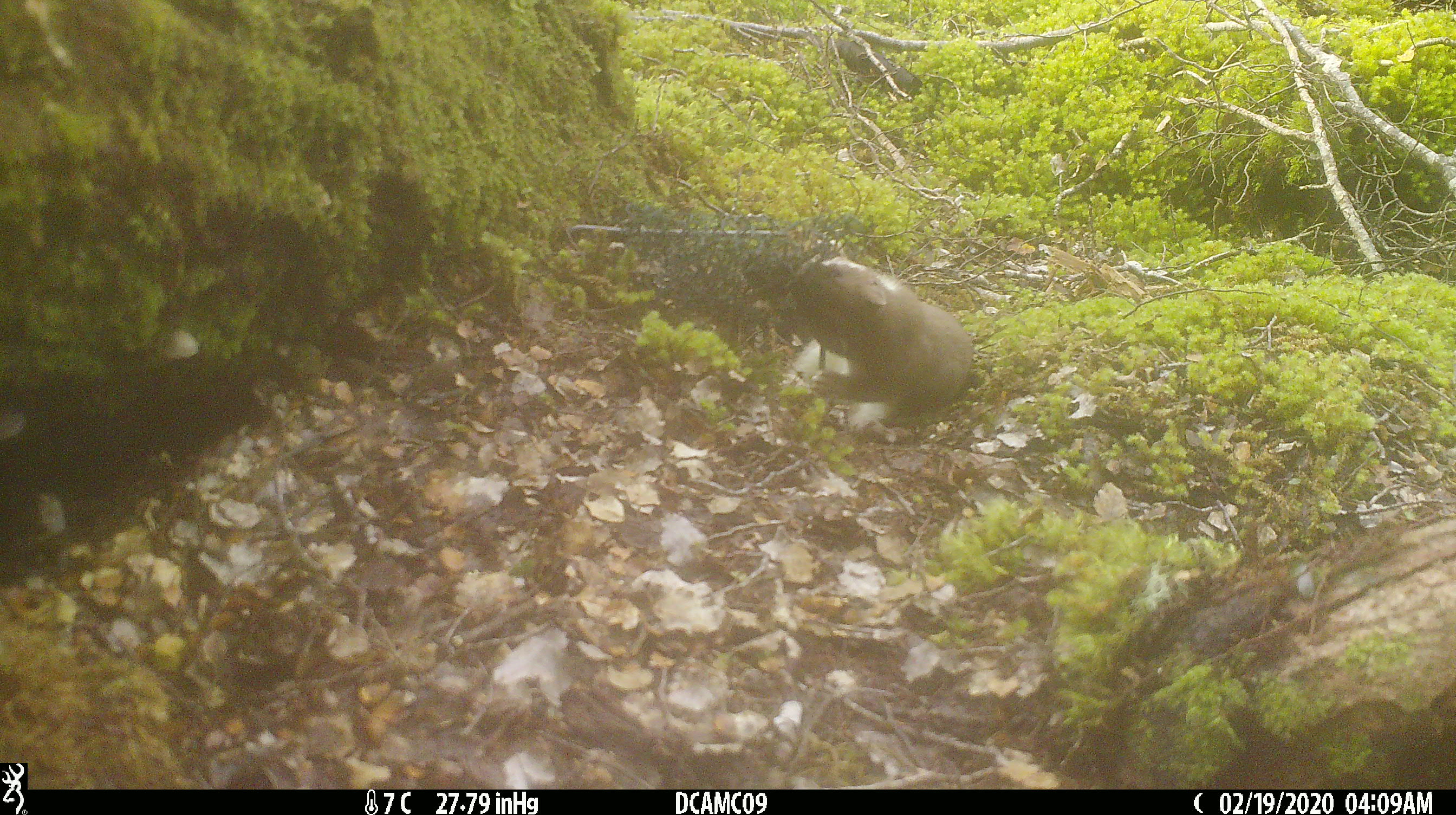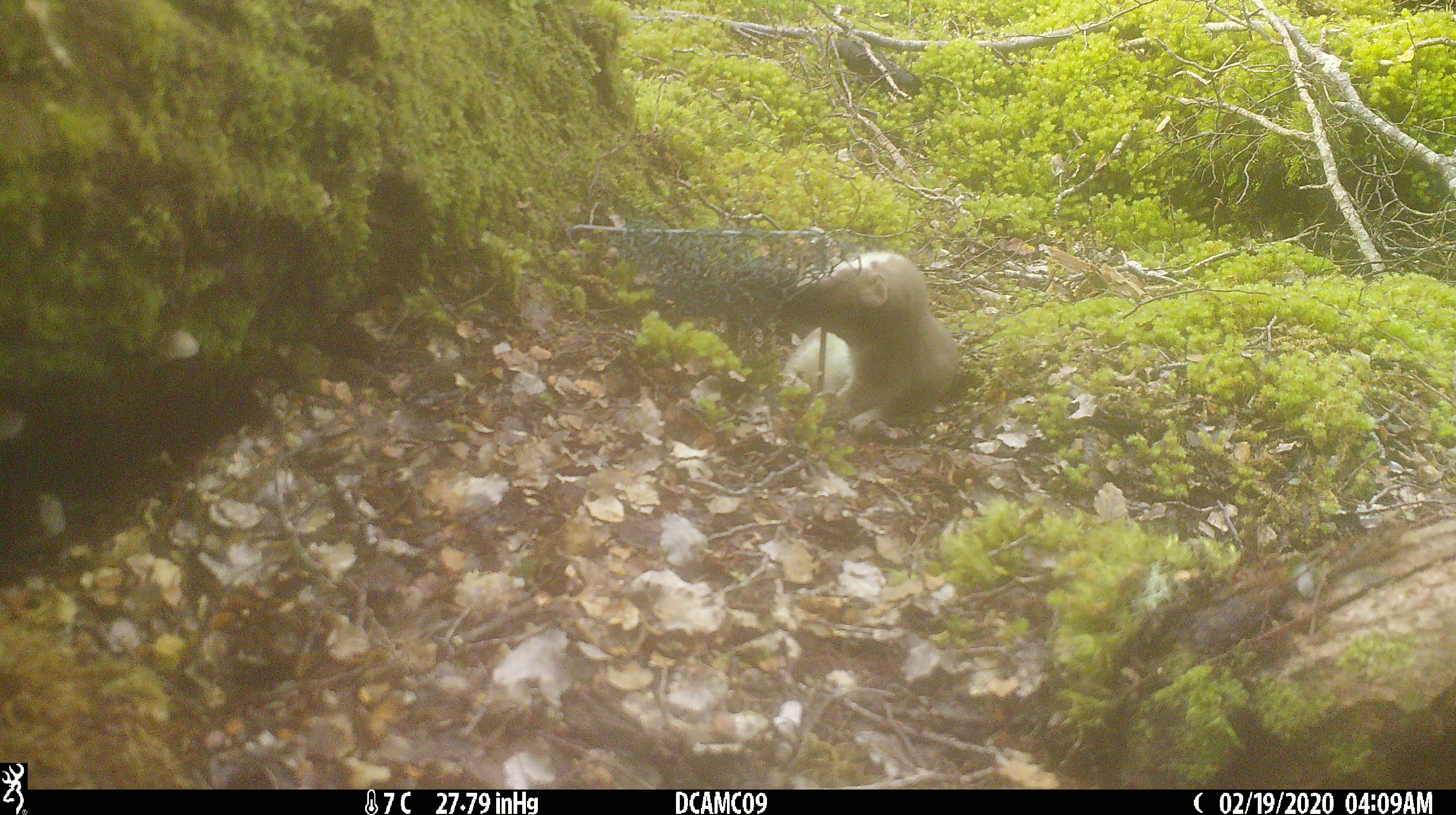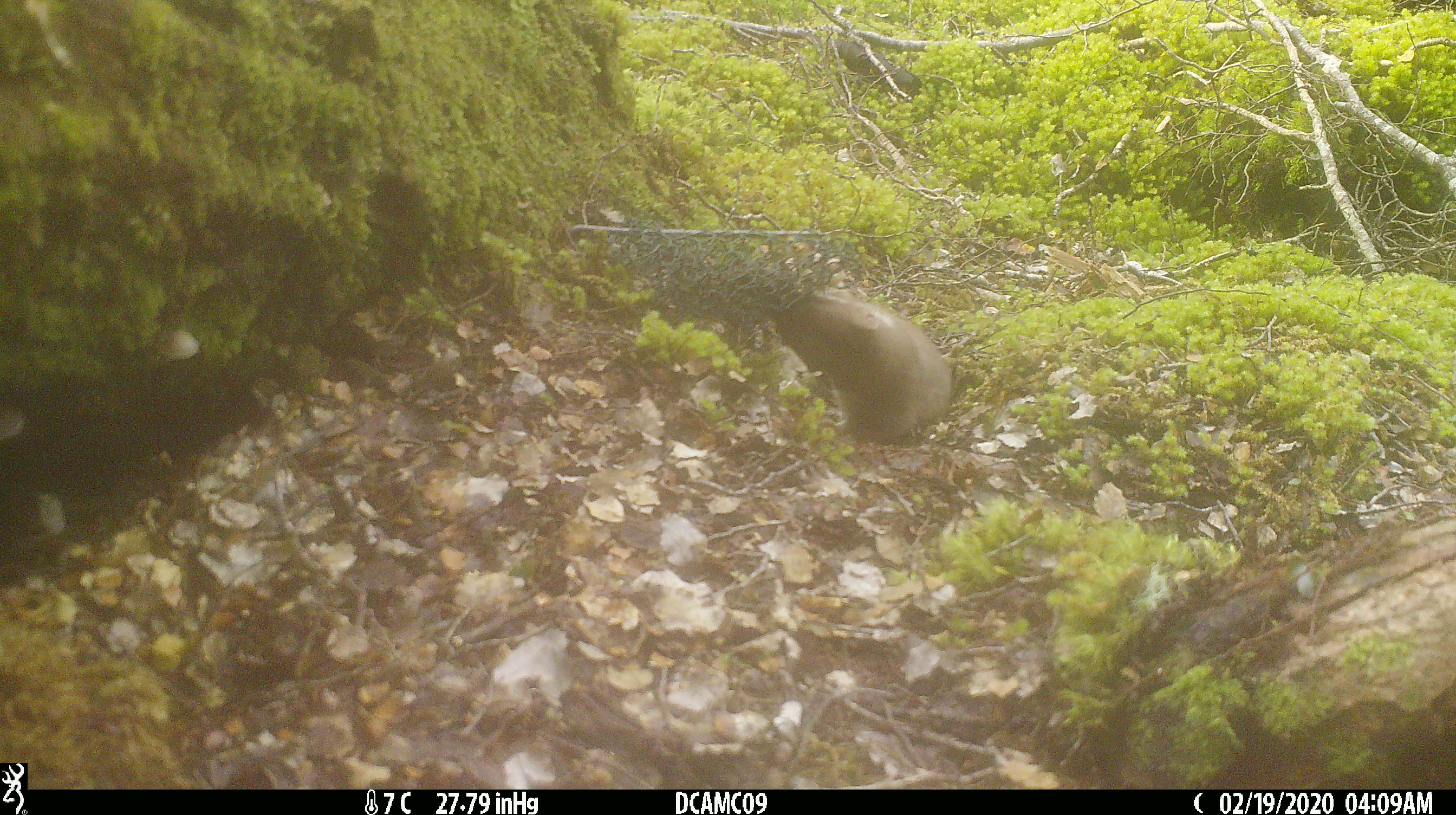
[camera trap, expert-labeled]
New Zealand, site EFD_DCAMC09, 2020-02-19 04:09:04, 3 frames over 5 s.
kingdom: Animalia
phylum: Chordata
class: Mammalia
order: Carnivora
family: Mustelidae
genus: Mustela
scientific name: Mustela erminea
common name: stoat